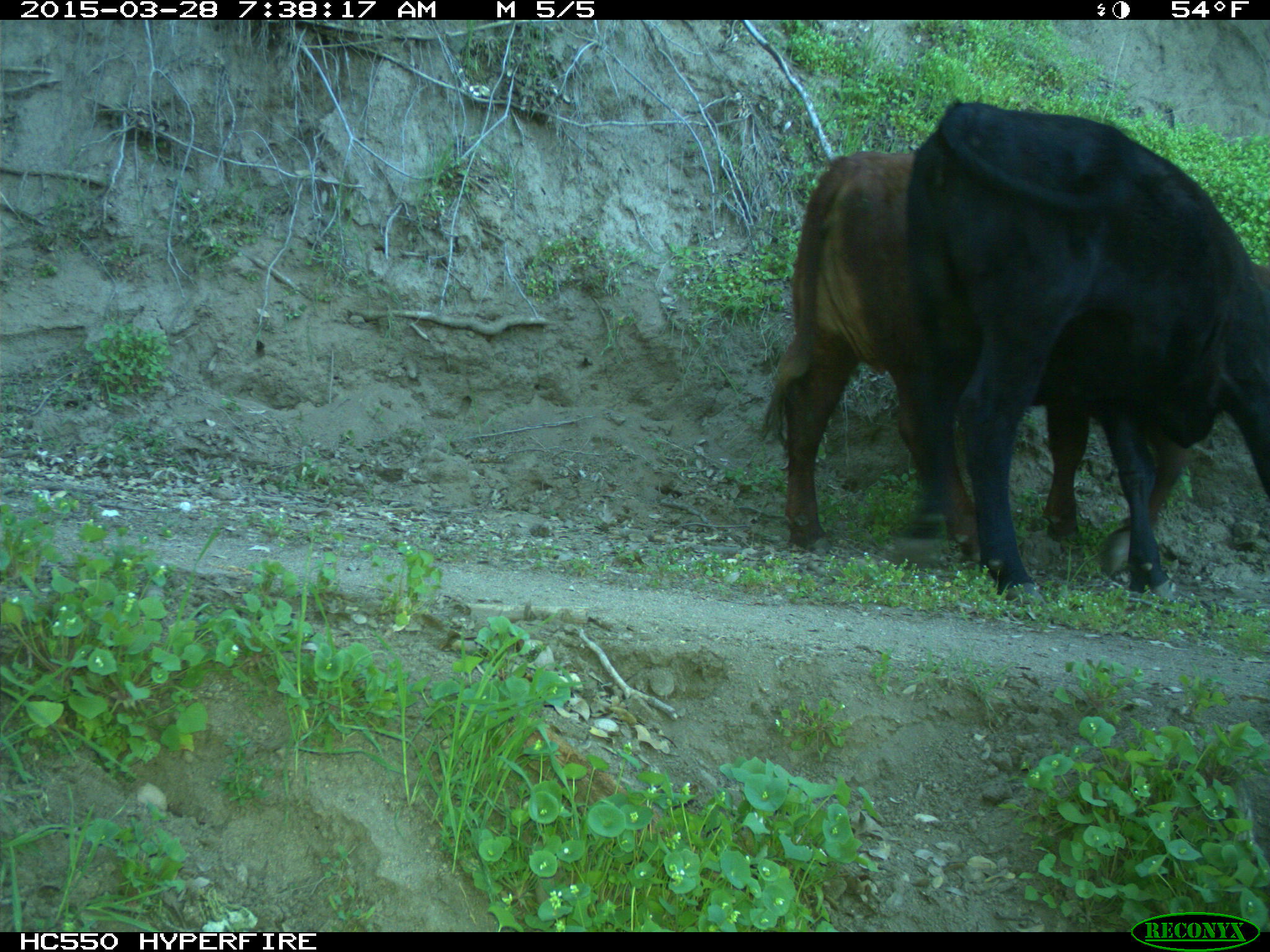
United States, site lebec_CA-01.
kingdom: Animalia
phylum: Chordata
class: Mammalia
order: Artiodactyla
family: Bovidae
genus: Bos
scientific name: Bos taurus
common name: domestic cow